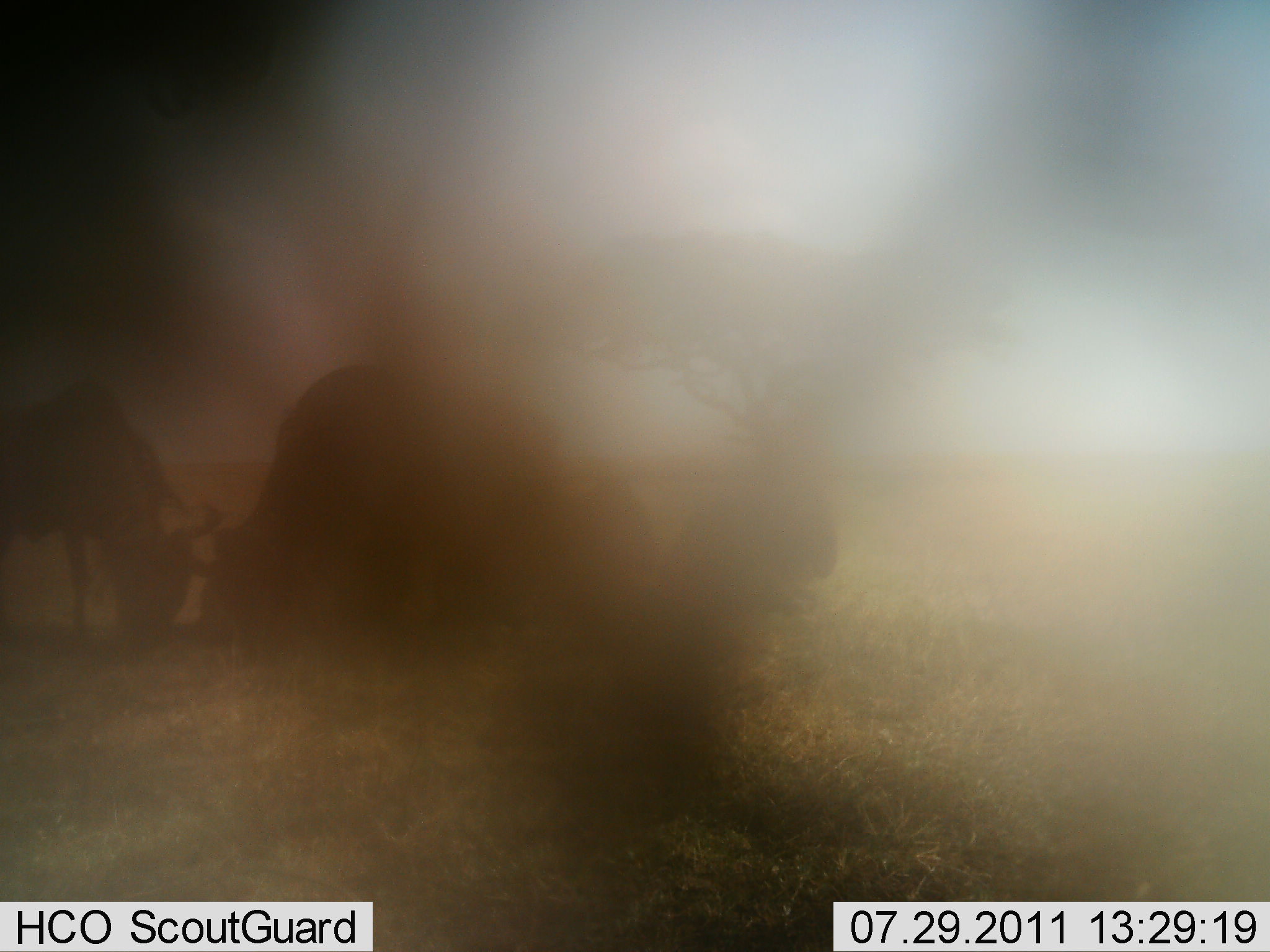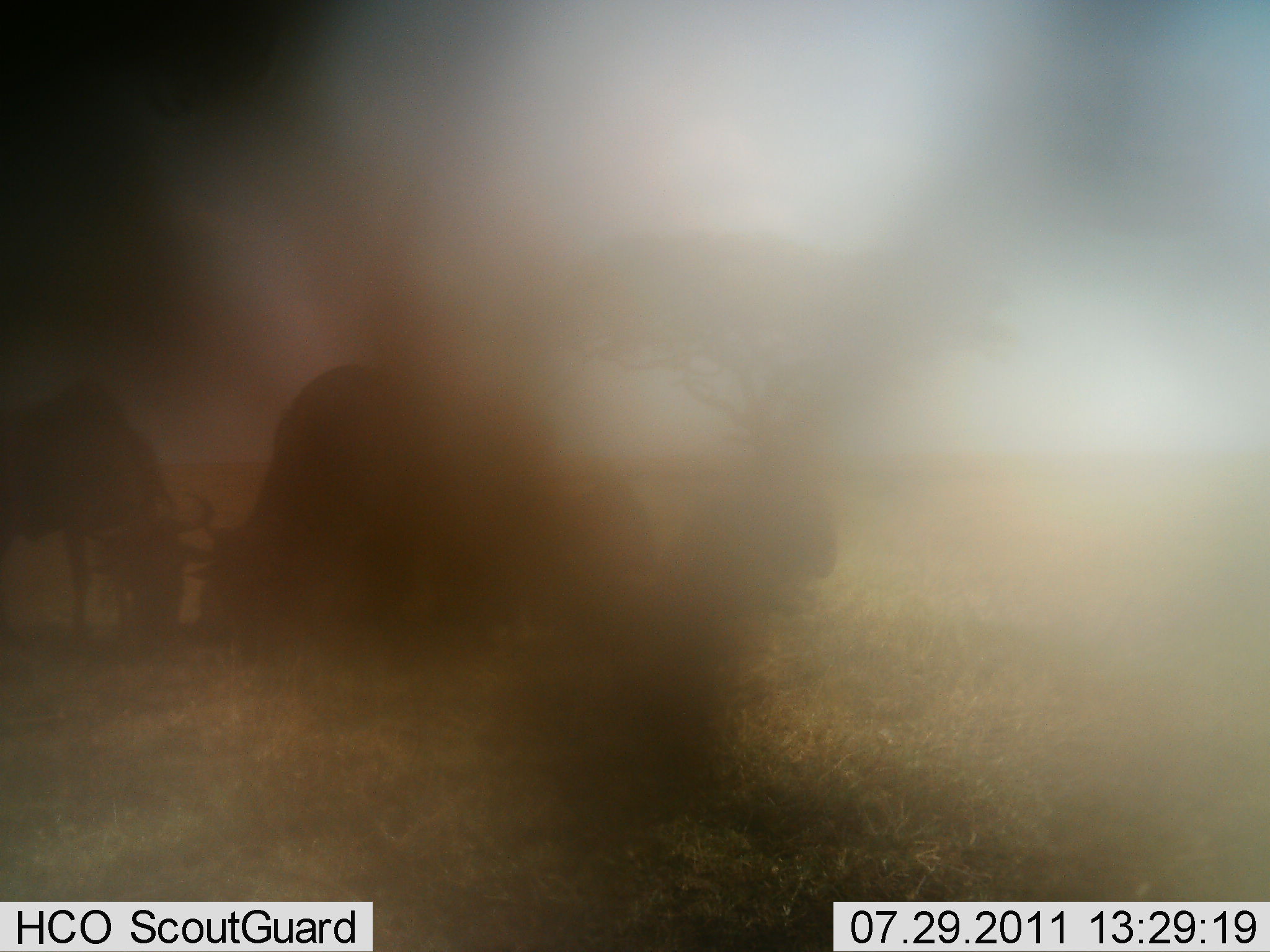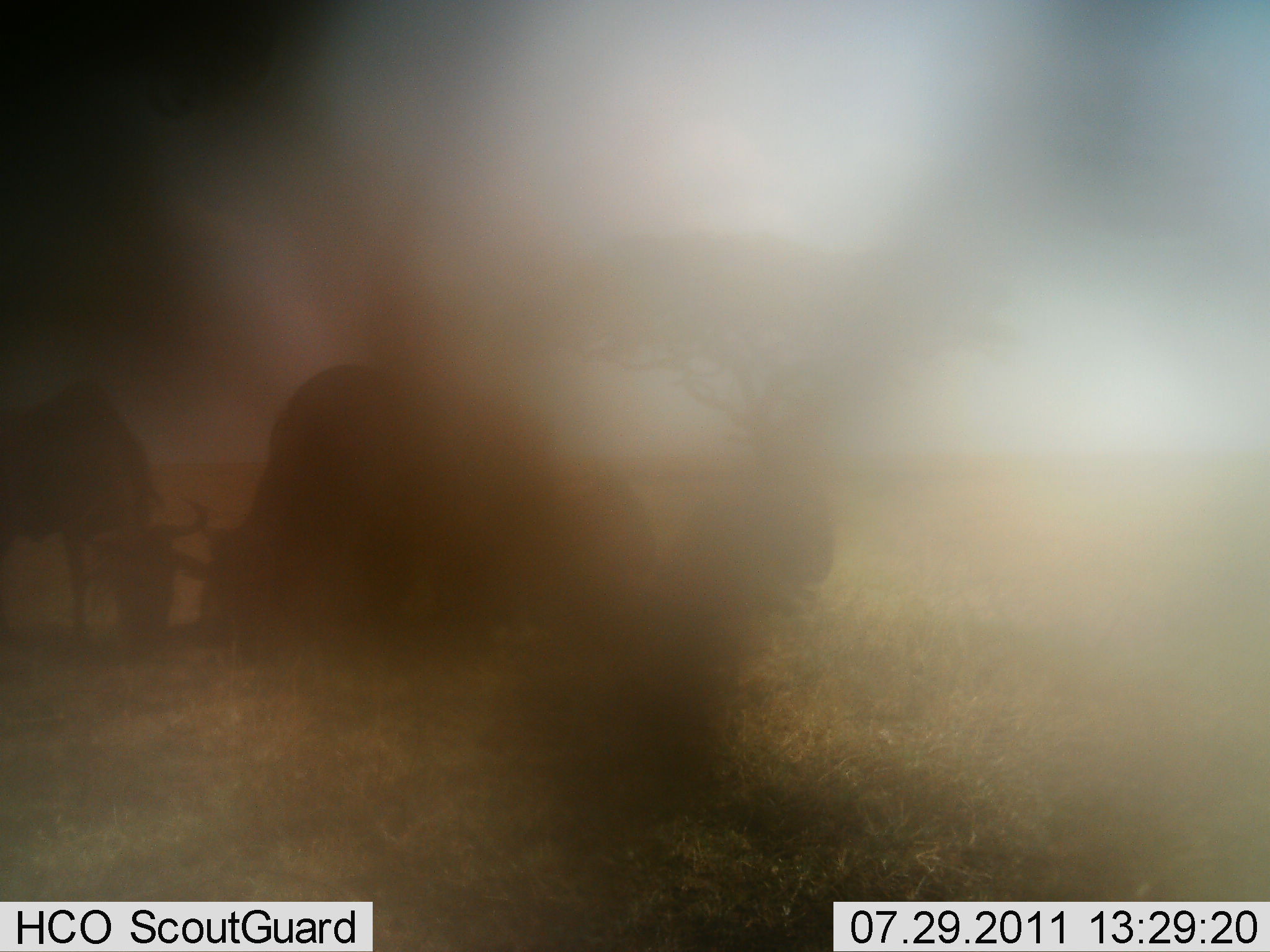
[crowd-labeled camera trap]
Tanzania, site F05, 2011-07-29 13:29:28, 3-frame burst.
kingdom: Animalia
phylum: Chordata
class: Mammalia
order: Artiodactyla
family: Bovidae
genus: Connochaetes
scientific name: Connochaetes taurinus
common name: blue wildebeest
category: wildebeest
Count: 3.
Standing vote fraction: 15%.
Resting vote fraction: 23%.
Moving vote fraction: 0%.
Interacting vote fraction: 0%.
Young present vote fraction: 0%.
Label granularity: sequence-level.